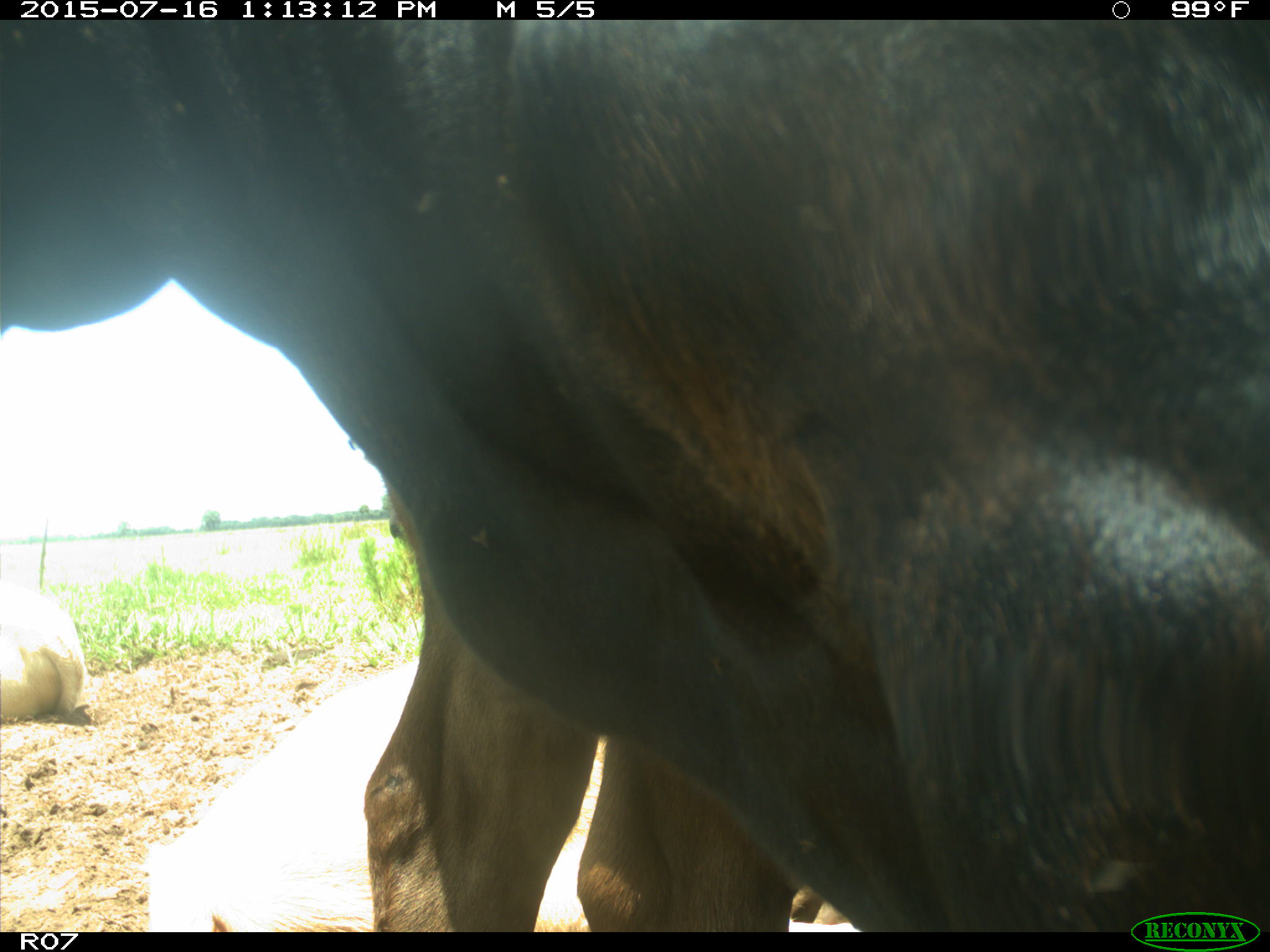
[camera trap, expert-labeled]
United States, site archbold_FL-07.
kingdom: Animalia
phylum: Chordata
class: Mammalia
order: Artiodactyla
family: Bovidae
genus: Bos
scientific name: Bos taurus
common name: domestic cow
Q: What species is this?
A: Bos taurus (domestic cow).